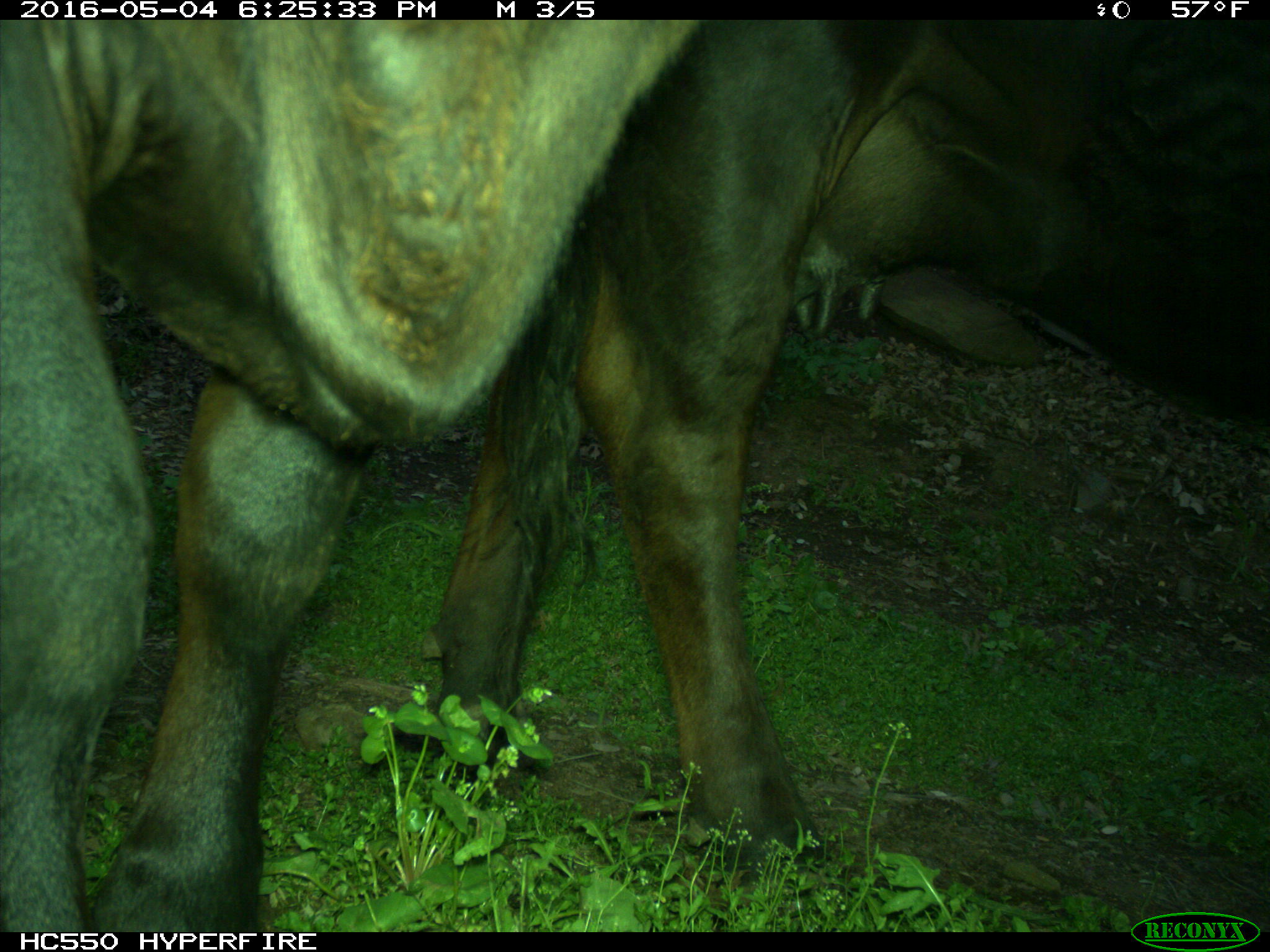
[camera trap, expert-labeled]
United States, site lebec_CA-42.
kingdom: Animalia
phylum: Chordata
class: Mammalia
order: Artiodactyla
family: Bovidae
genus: Bos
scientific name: Bos taurus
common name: domestic cow